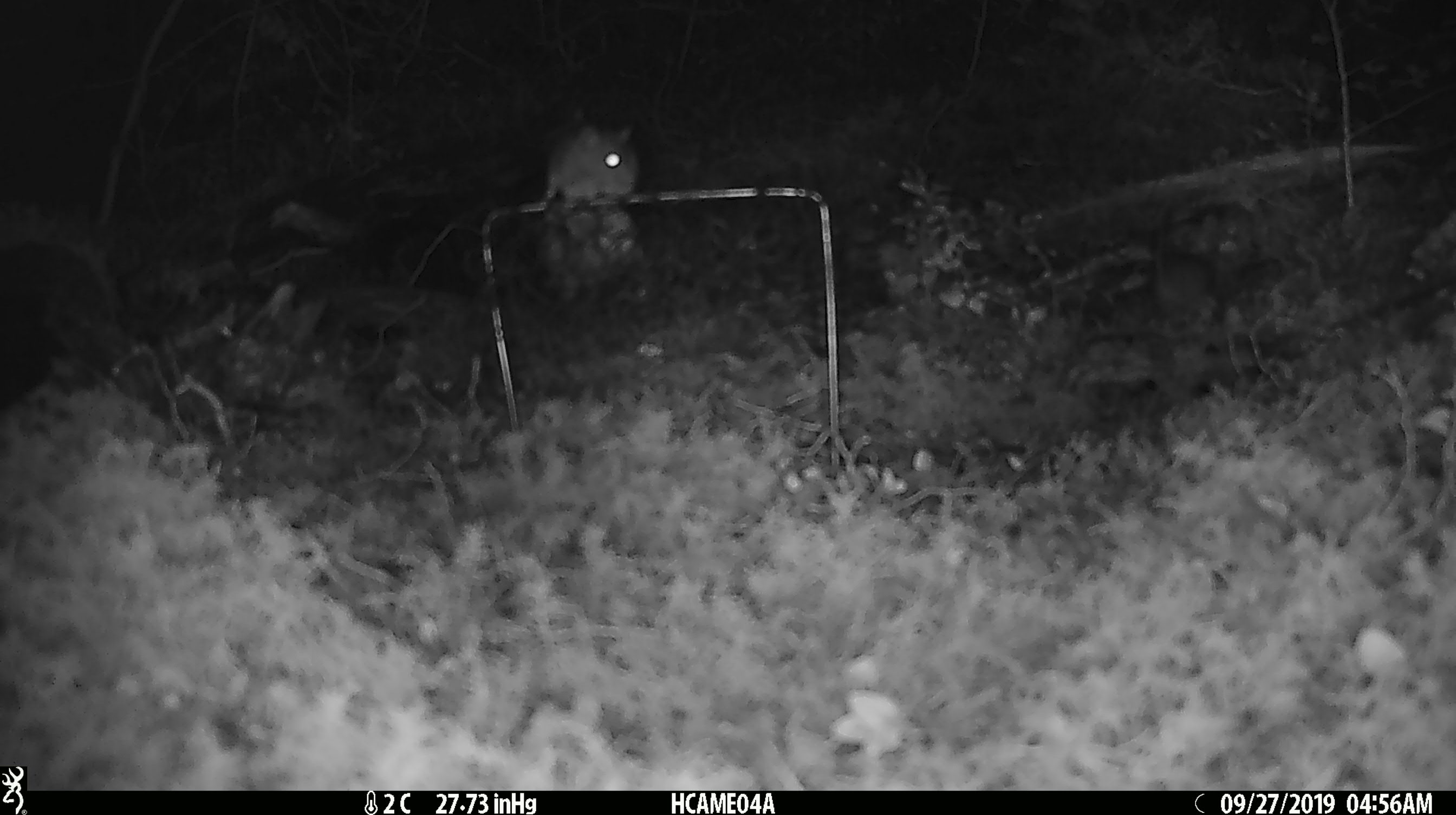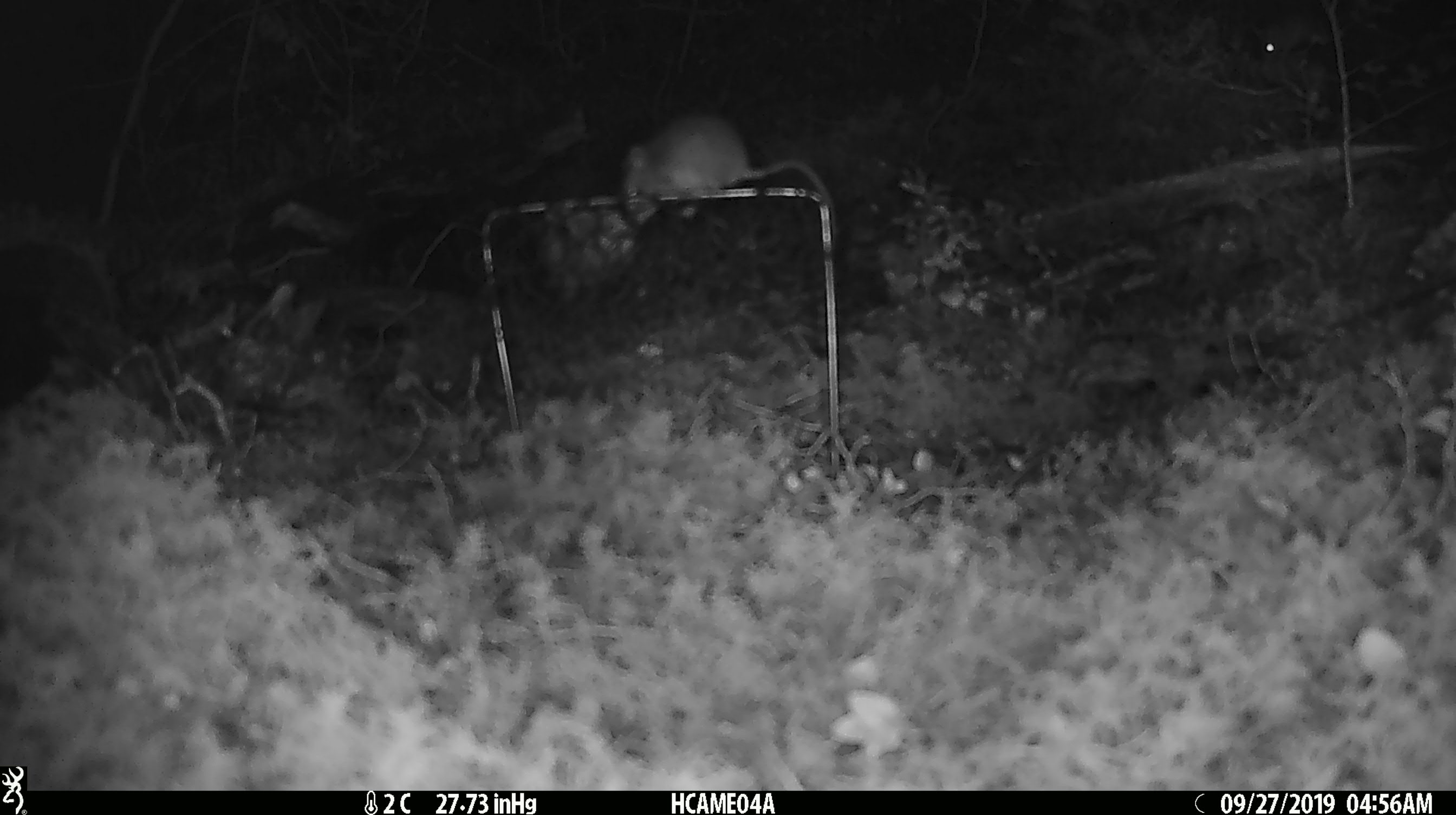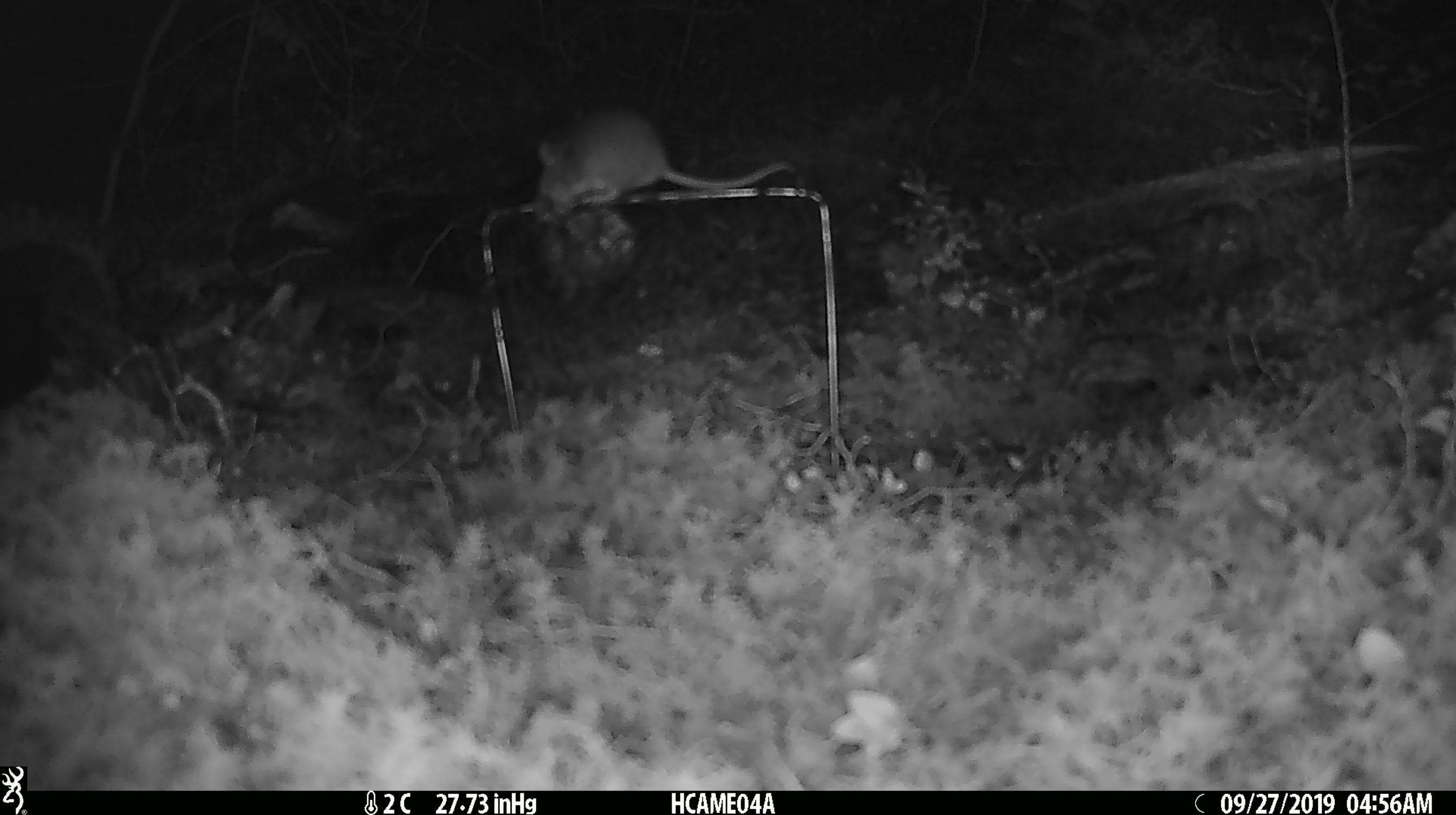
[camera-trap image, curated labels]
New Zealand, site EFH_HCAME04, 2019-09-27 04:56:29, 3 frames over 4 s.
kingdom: Animalia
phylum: Chordata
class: Mammalia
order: Rodentia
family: Muridae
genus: Mus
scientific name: Mus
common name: mouse